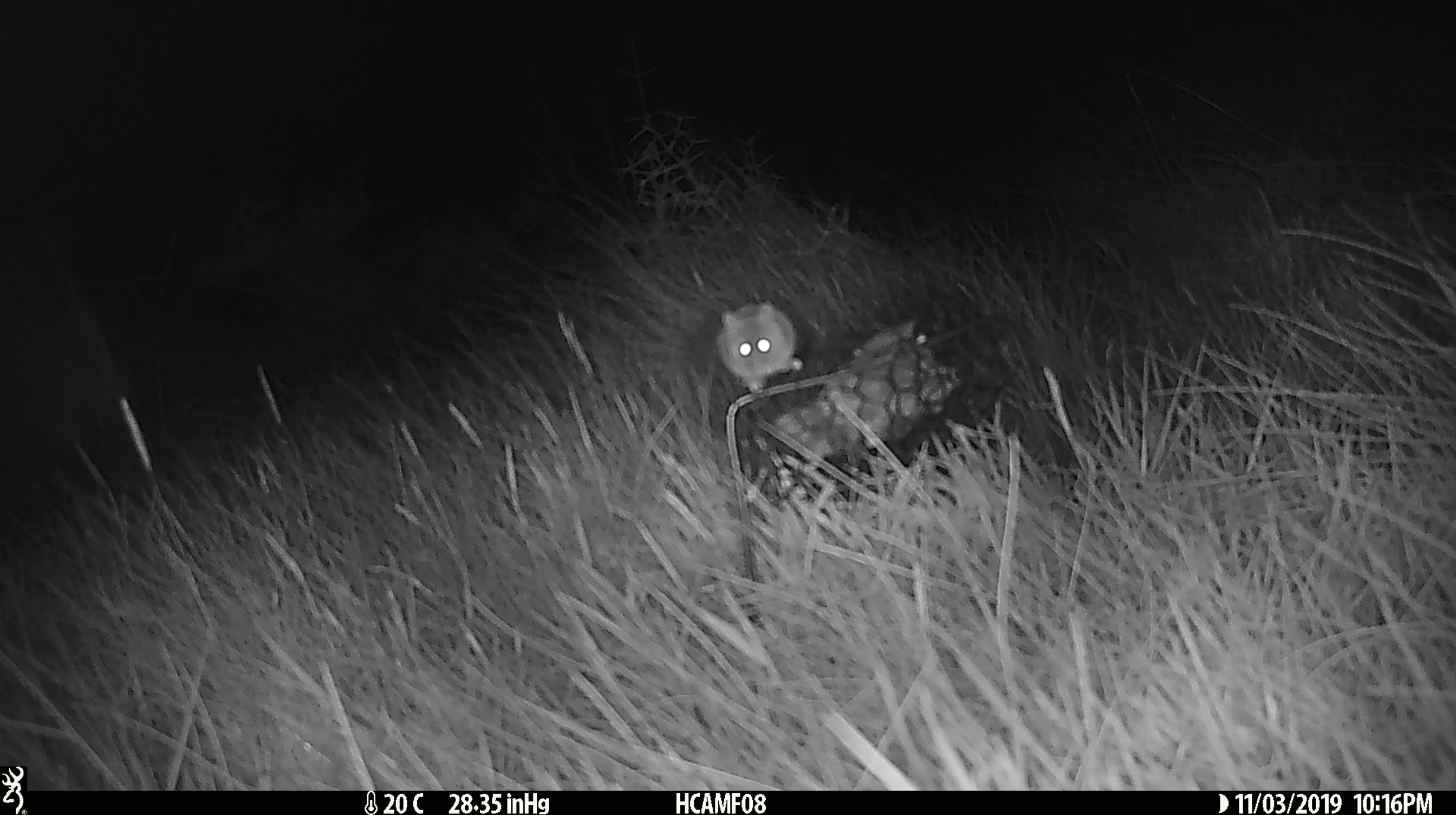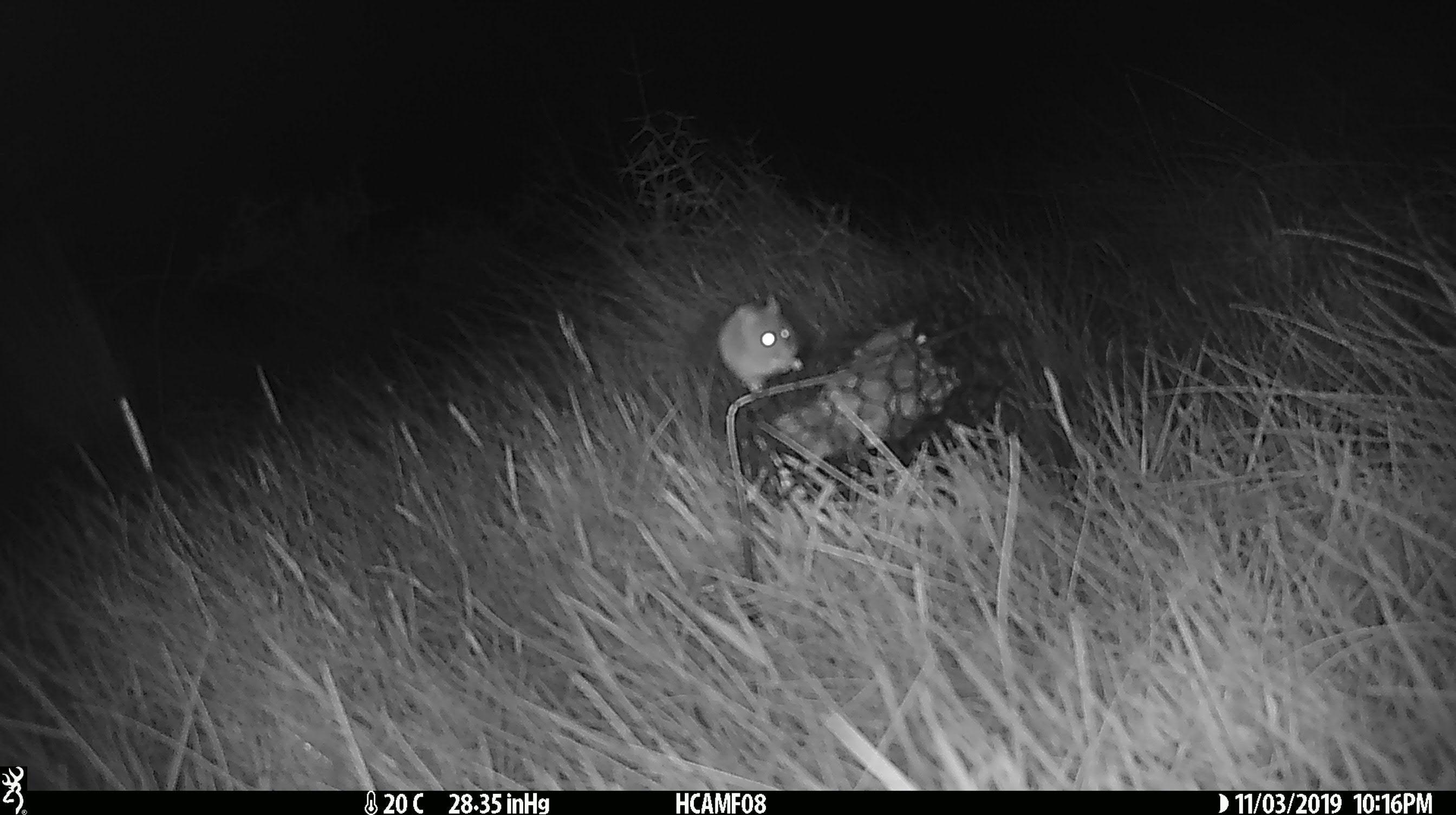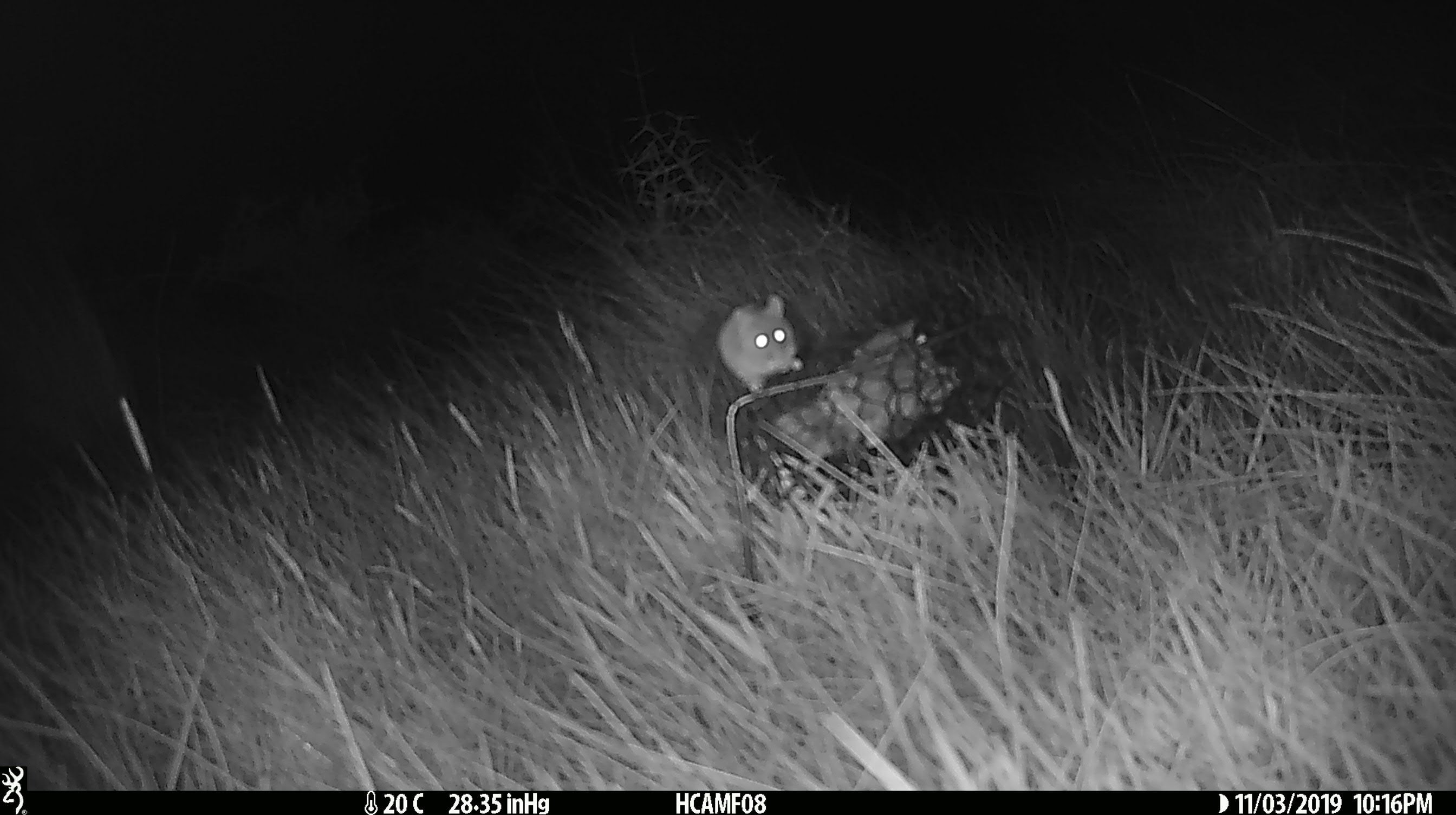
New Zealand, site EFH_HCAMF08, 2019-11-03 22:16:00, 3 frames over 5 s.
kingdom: Animalia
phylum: Chordata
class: Mammalia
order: Rodentia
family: Muridae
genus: Mus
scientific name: Mus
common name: mouse